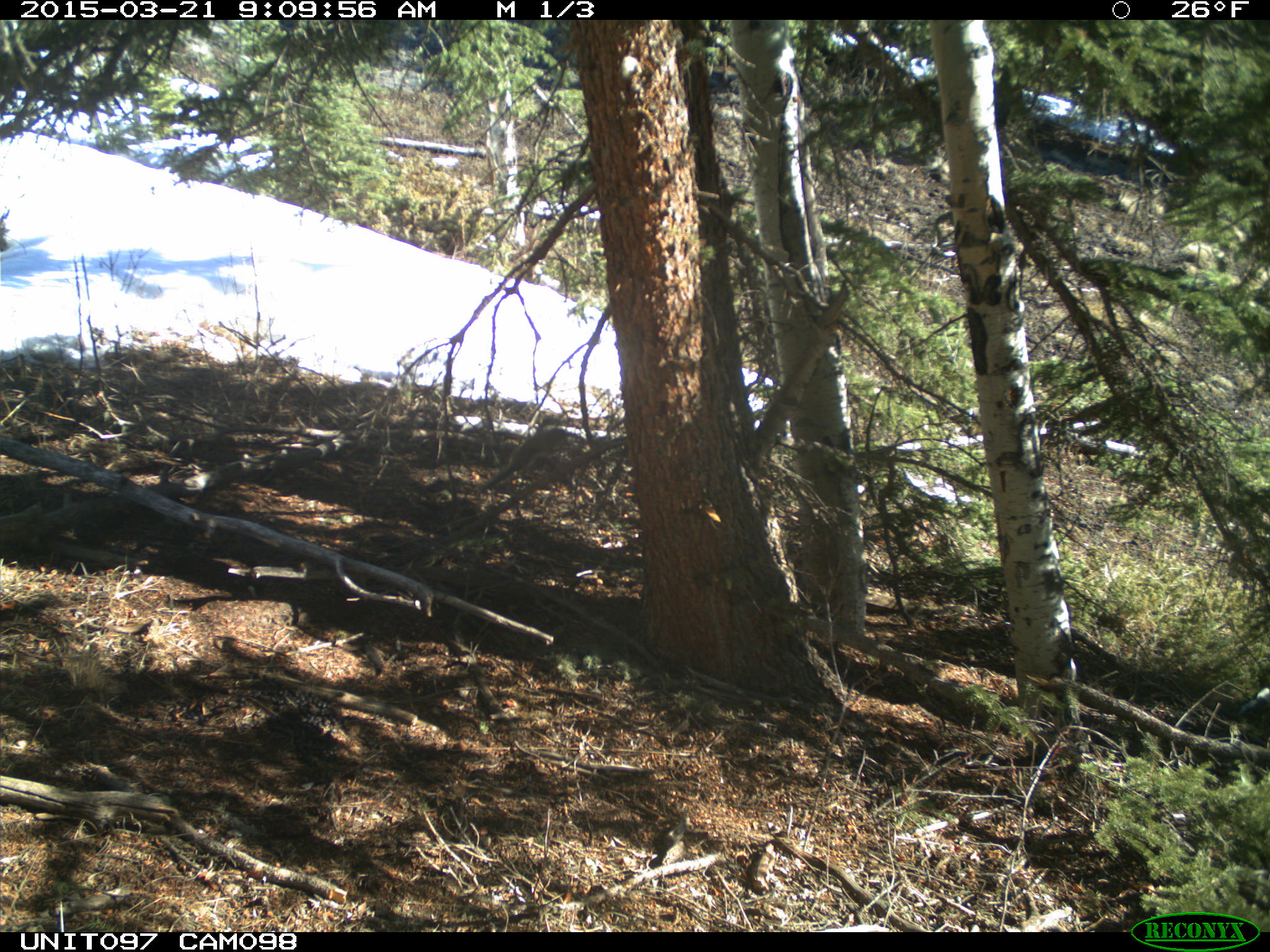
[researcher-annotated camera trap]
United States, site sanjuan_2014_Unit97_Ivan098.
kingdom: Animalia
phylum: Chordata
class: Mammalia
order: Rodentia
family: Sciuridae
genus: Tamiasciurus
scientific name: Tamiasciurus hudsonicus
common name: american red squirrel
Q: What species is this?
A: Tamiasciurus hudsonicus (american red squirrel).